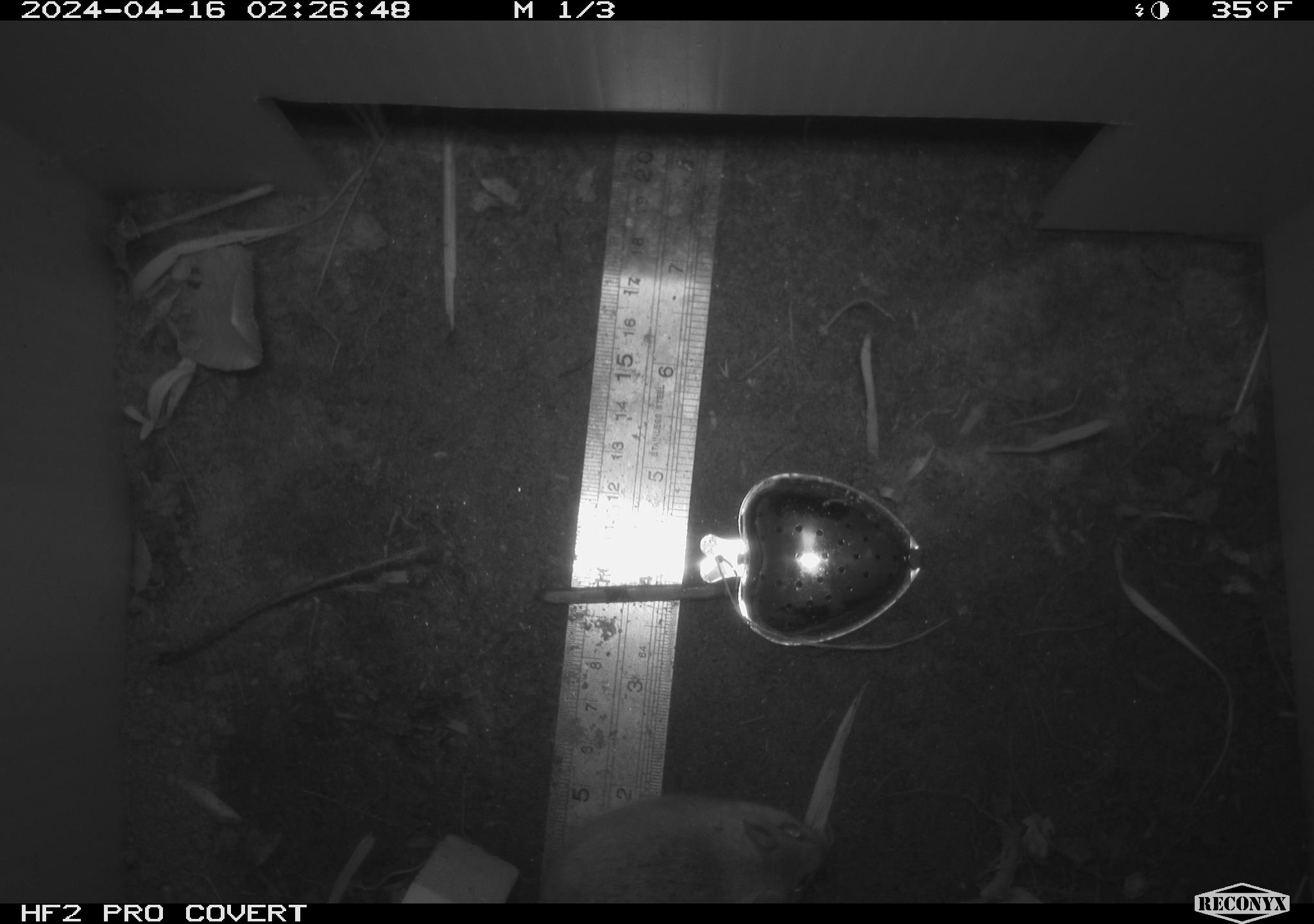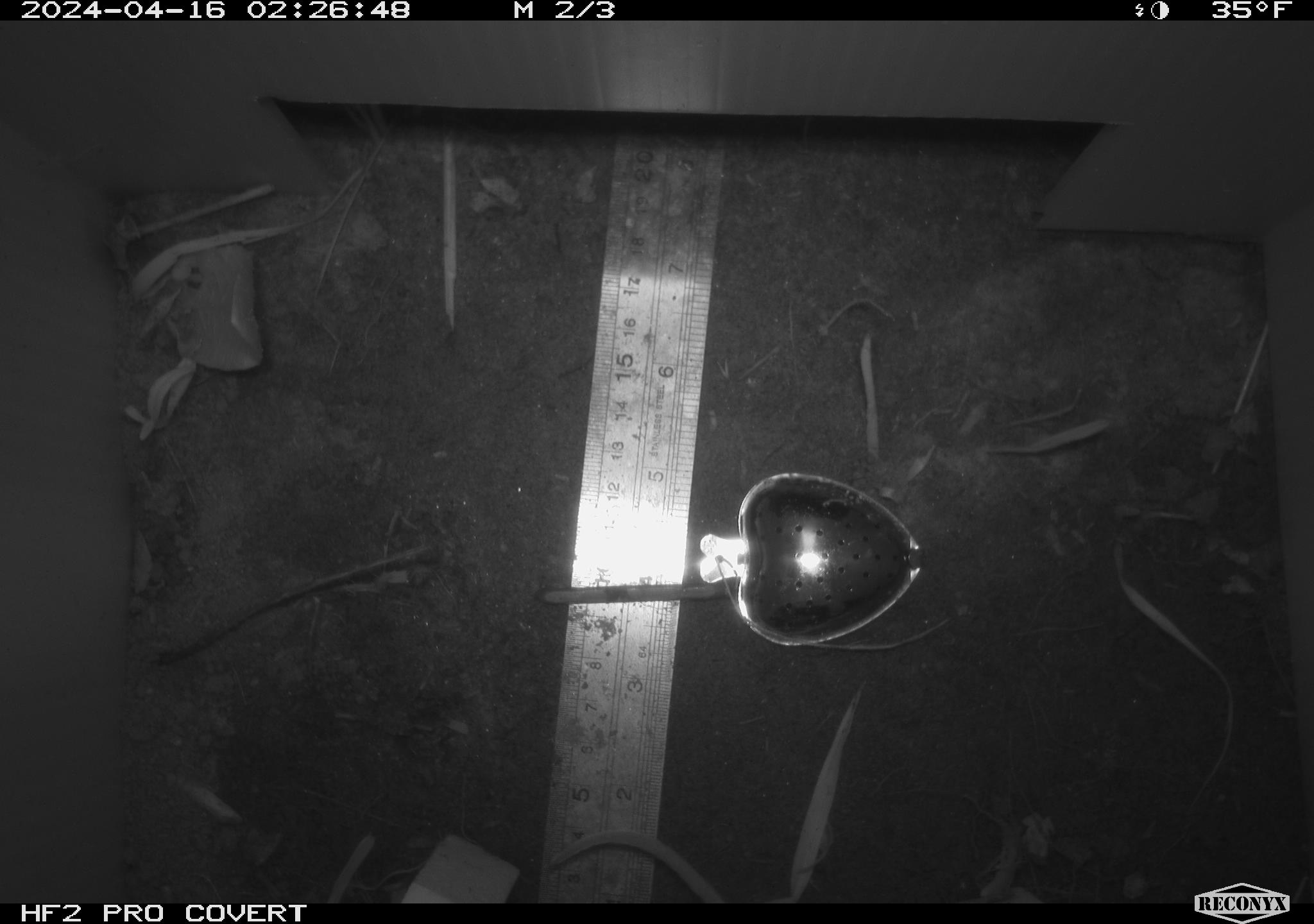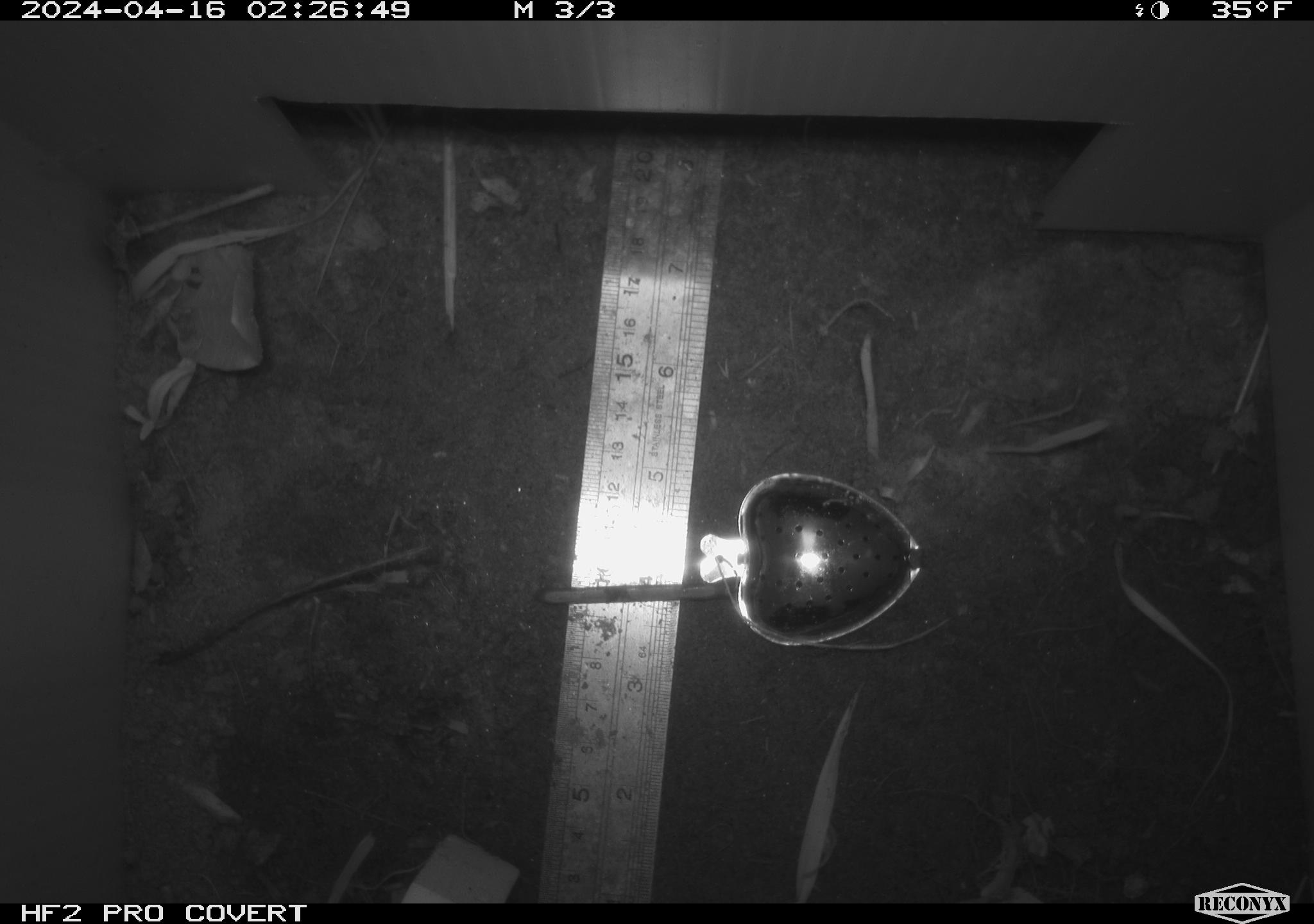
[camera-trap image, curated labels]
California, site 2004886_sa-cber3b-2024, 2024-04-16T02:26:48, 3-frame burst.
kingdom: Animalia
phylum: Chordata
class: Mammalia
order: Rodentia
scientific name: Rodentia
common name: mouse species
Mouse species (Rodentia).